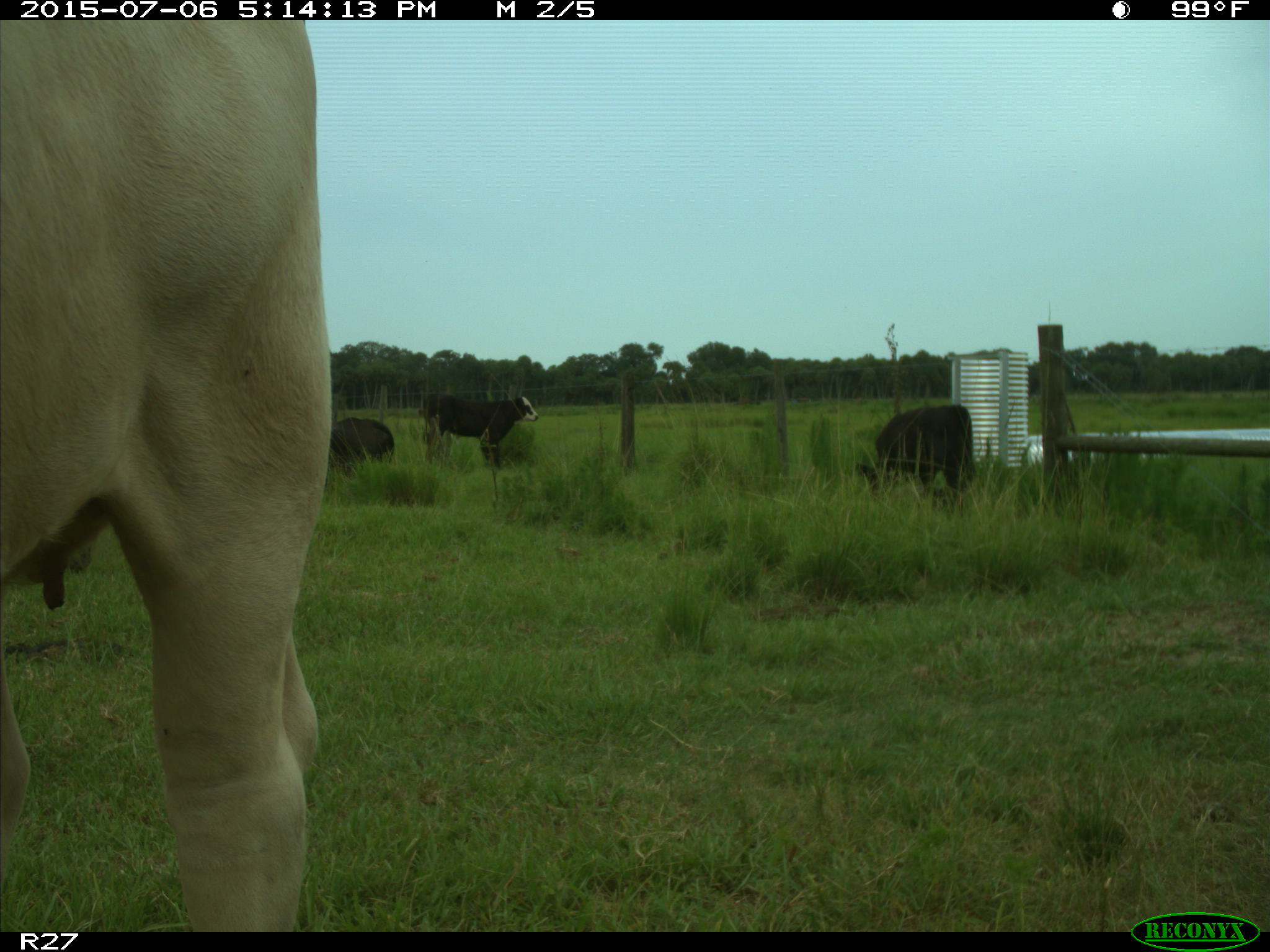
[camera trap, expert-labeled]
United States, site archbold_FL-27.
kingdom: Animalia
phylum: Chordata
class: Mammalia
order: Artiodactyla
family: Bovidae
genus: Bos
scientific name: Bos taurus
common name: domestic cow